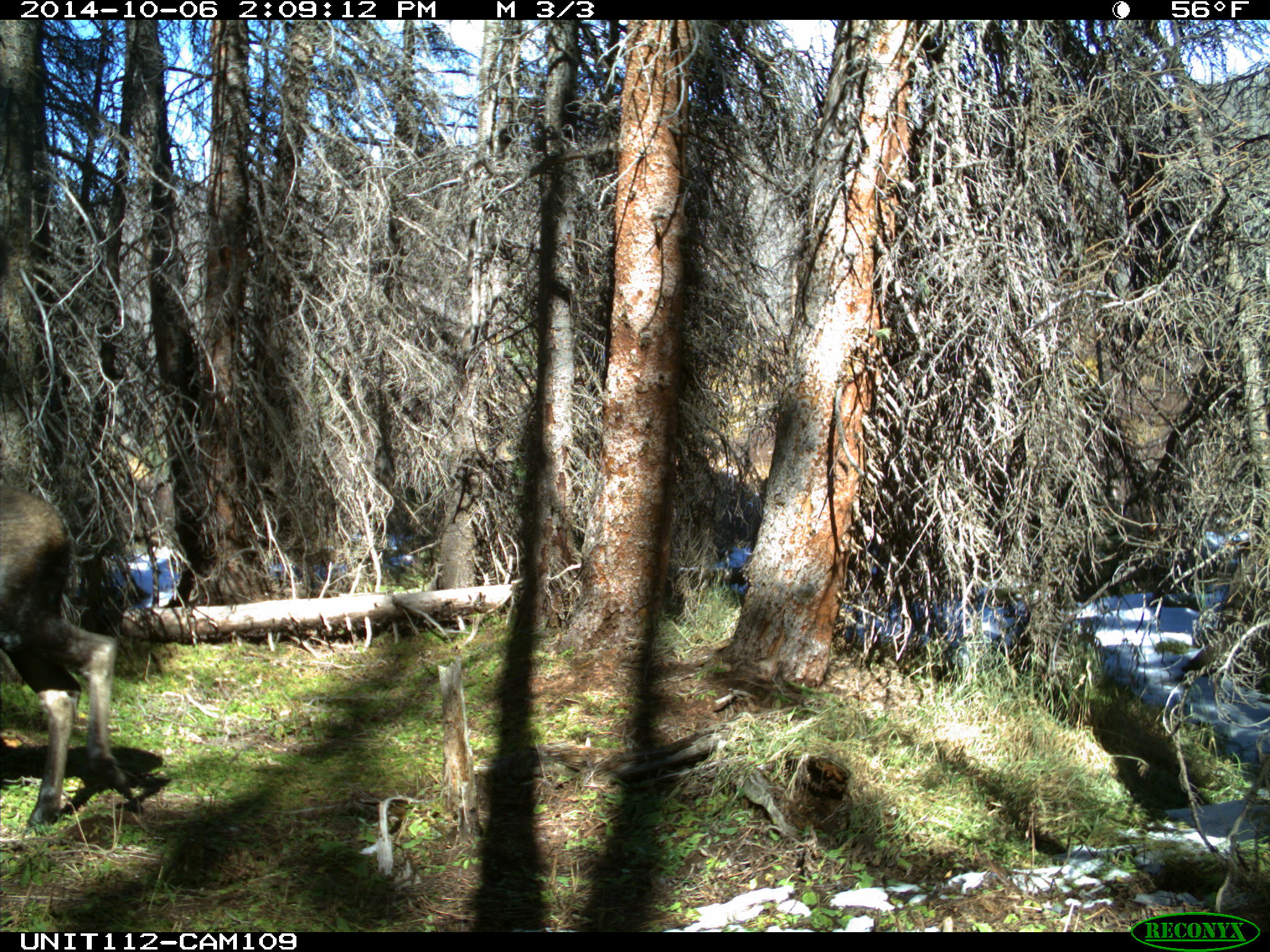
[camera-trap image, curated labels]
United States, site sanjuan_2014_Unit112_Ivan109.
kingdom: Animalia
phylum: Chordata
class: Mammalia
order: Artiodactyla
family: Cervidae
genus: Alces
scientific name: Alces alces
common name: moose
Alces alces (moose).